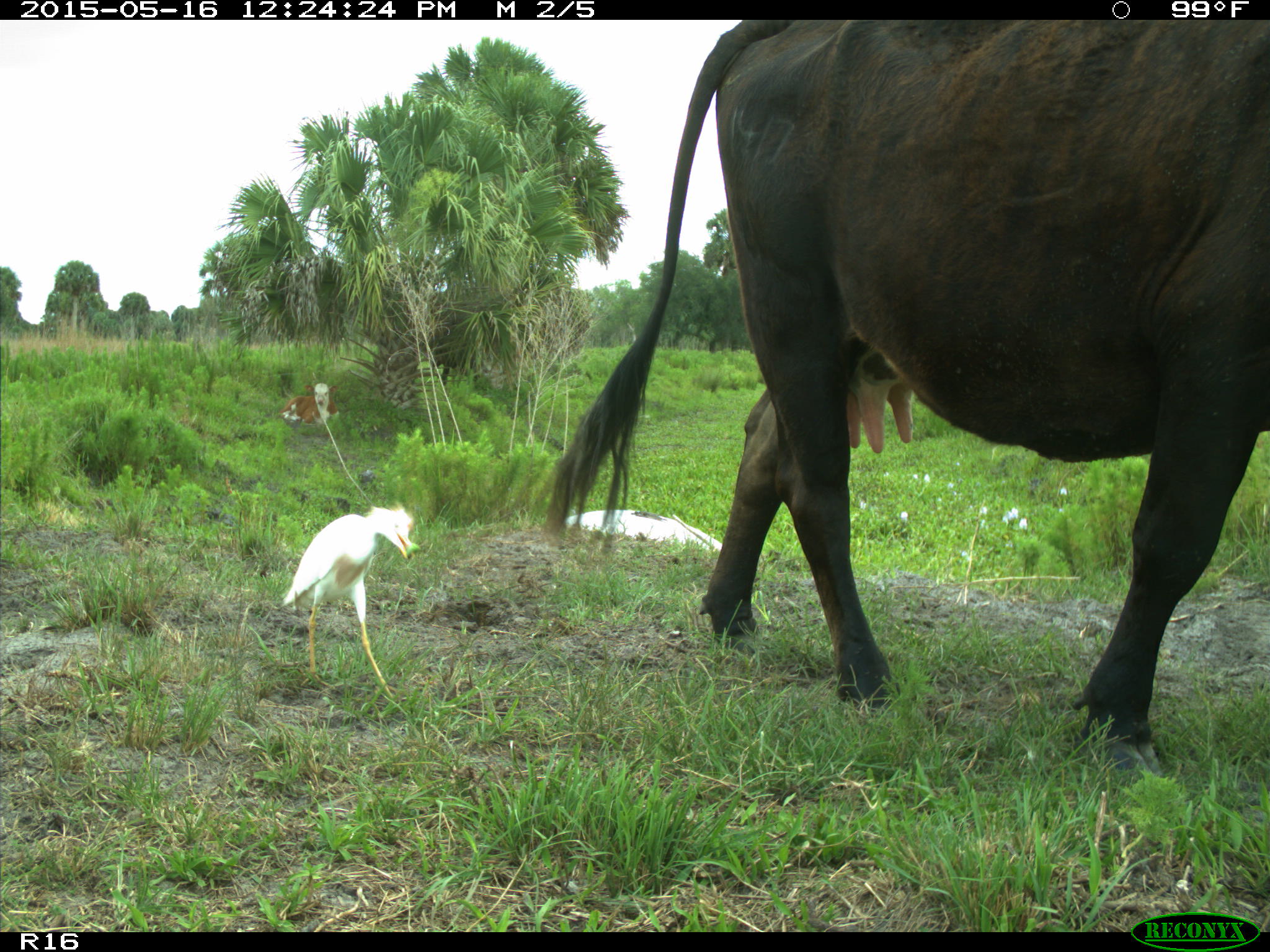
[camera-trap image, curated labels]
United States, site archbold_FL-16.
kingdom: Animalia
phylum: Chordata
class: Mammalia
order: Artiodactyla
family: Bovidae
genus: Bos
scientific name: Bos taurus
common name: domestic cow